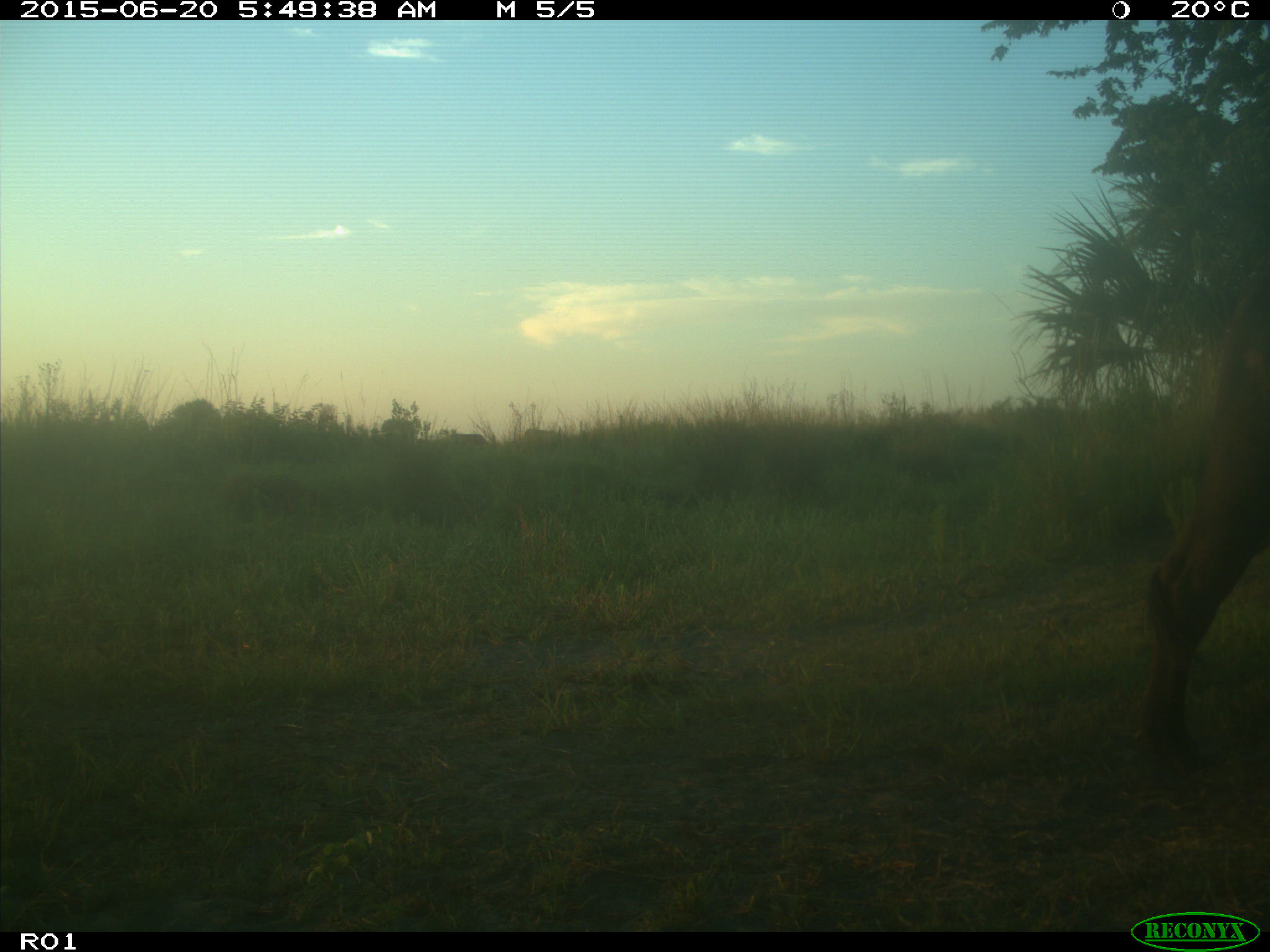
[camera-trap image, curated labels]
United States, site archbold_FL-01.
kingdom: Animalia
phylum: Chordata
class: Mammalia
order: Artiodactyla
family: Bovidae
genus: Bos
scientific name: Bos taurus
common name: domestic cow